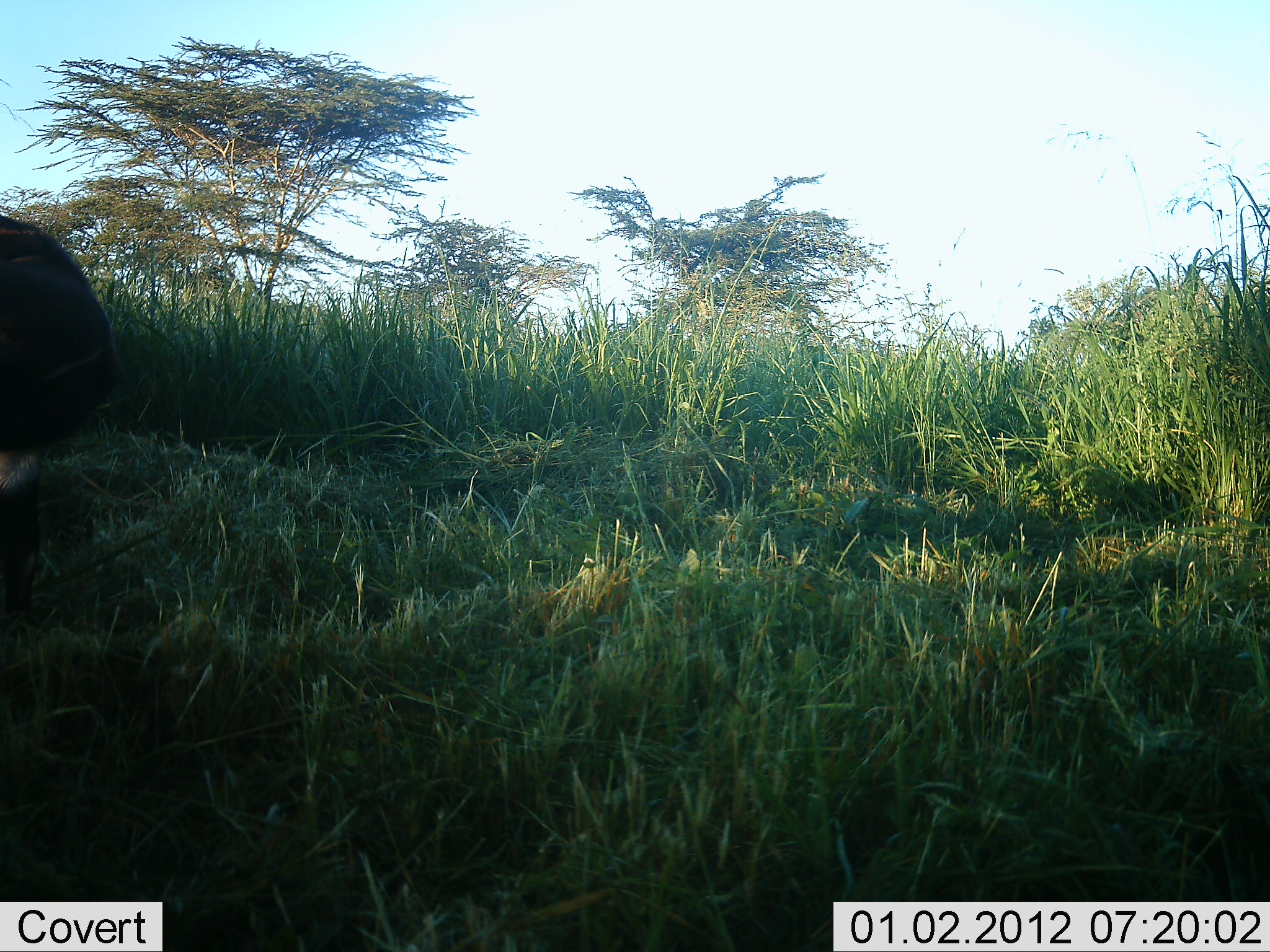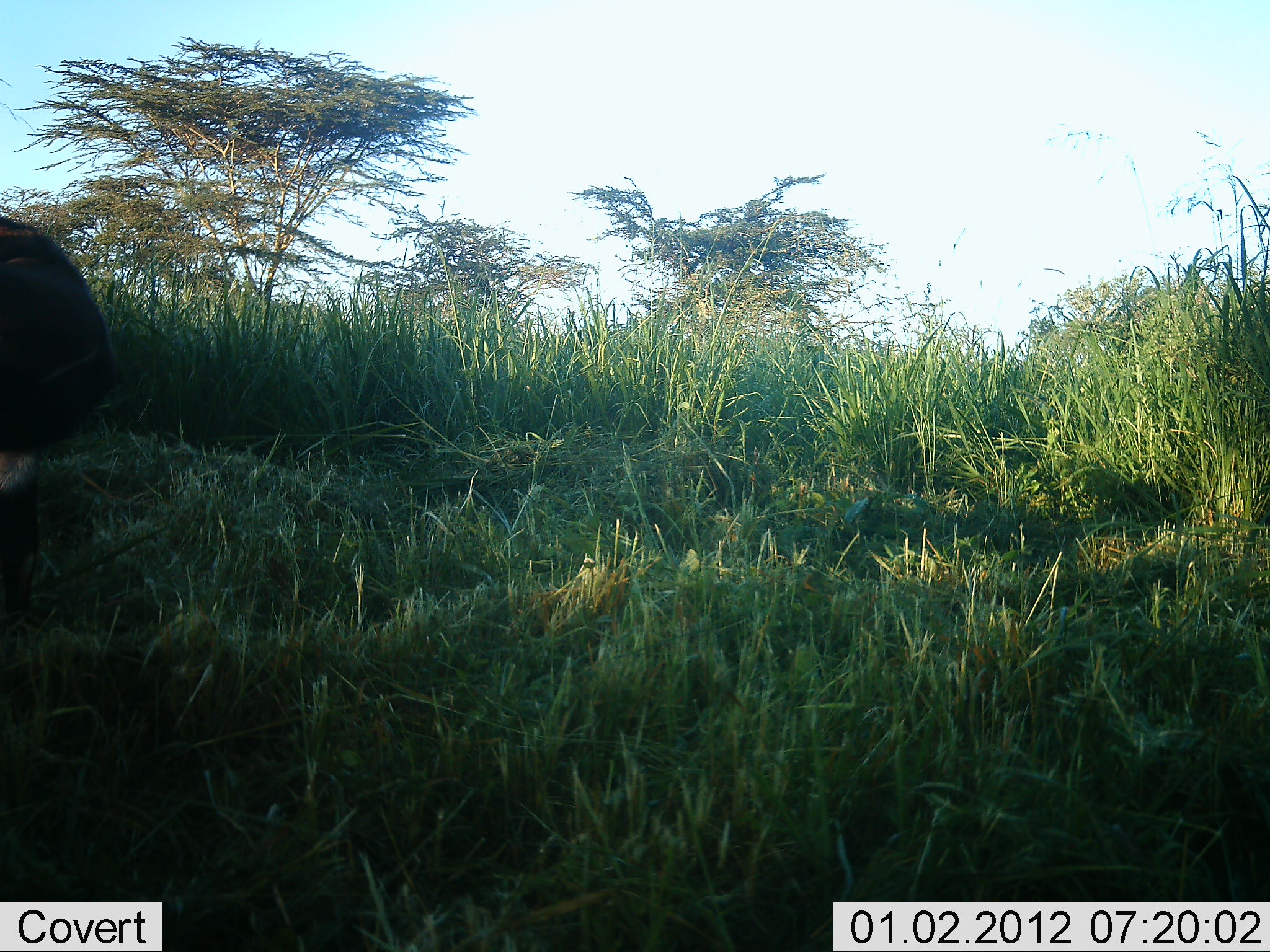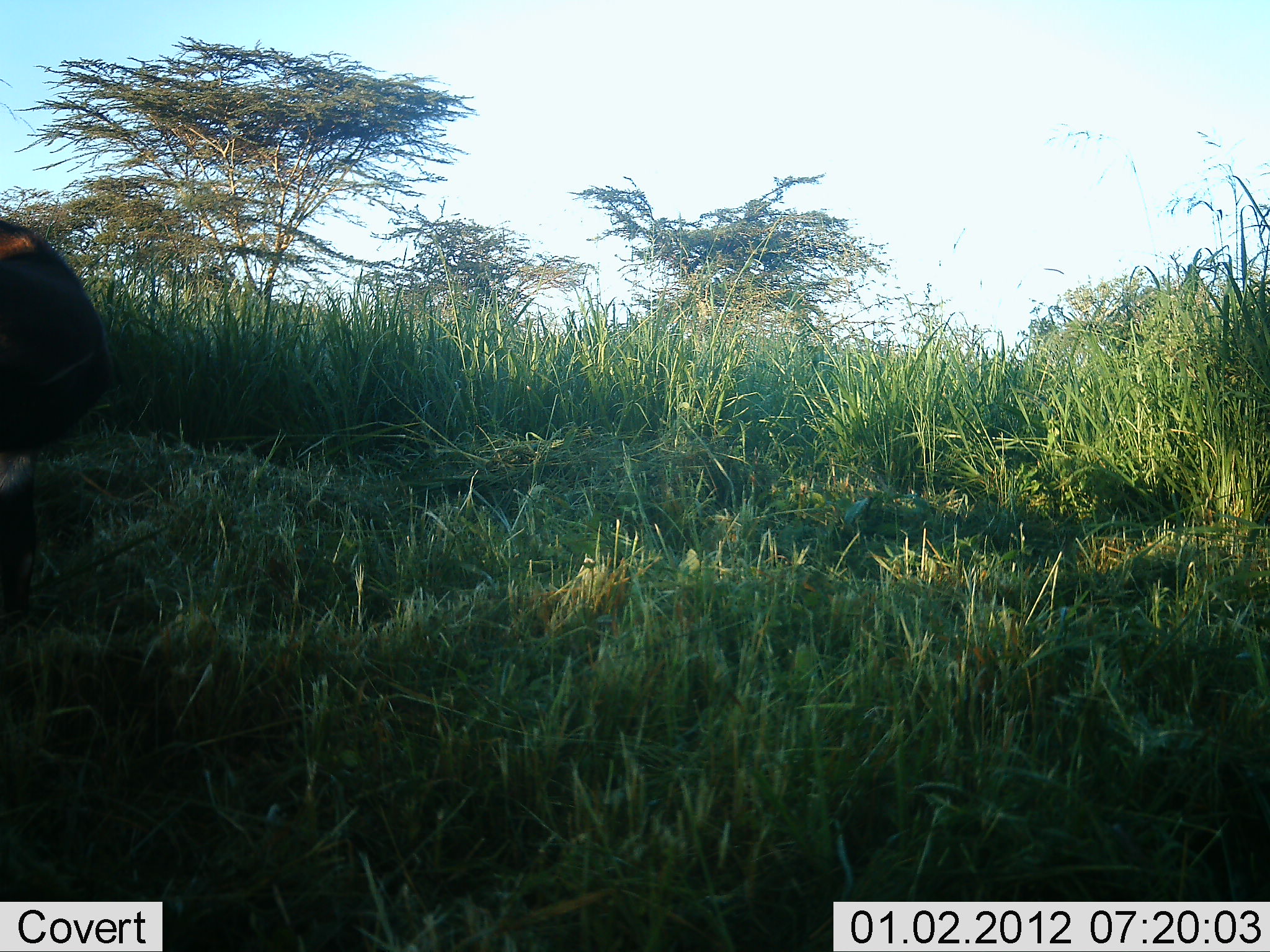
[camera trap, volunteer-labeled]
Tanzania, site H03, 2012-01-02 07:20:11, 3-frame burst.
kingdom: Animalia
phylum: Chordata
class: Mammalia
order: Artiodactyla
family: Bovidae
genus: Connochaetes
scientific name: Connochaetes taurinus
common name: blue wildebeest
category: wildebeest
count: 1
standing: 60%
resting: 40%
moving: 0%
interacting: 0%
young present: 0%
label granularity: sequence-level